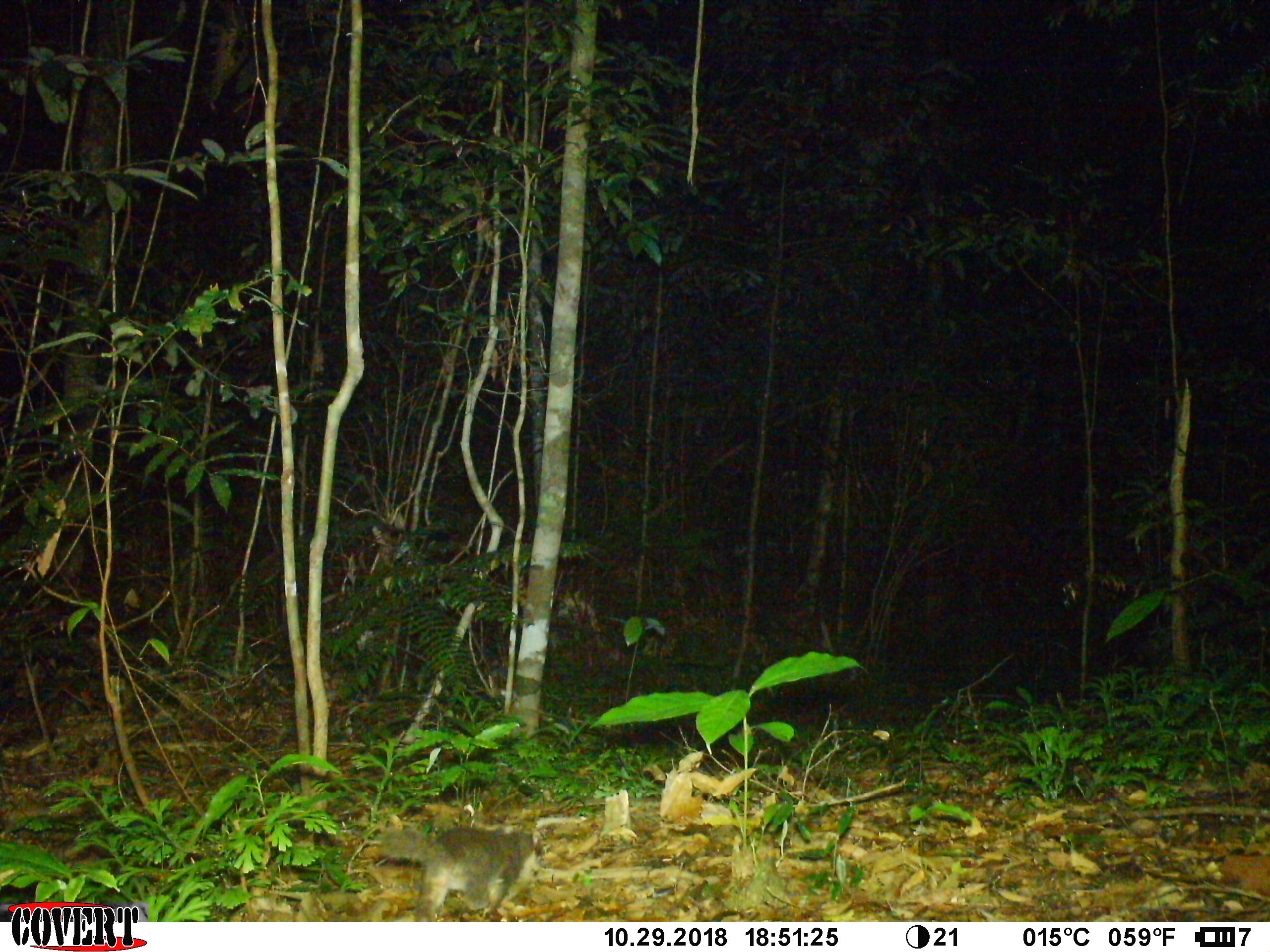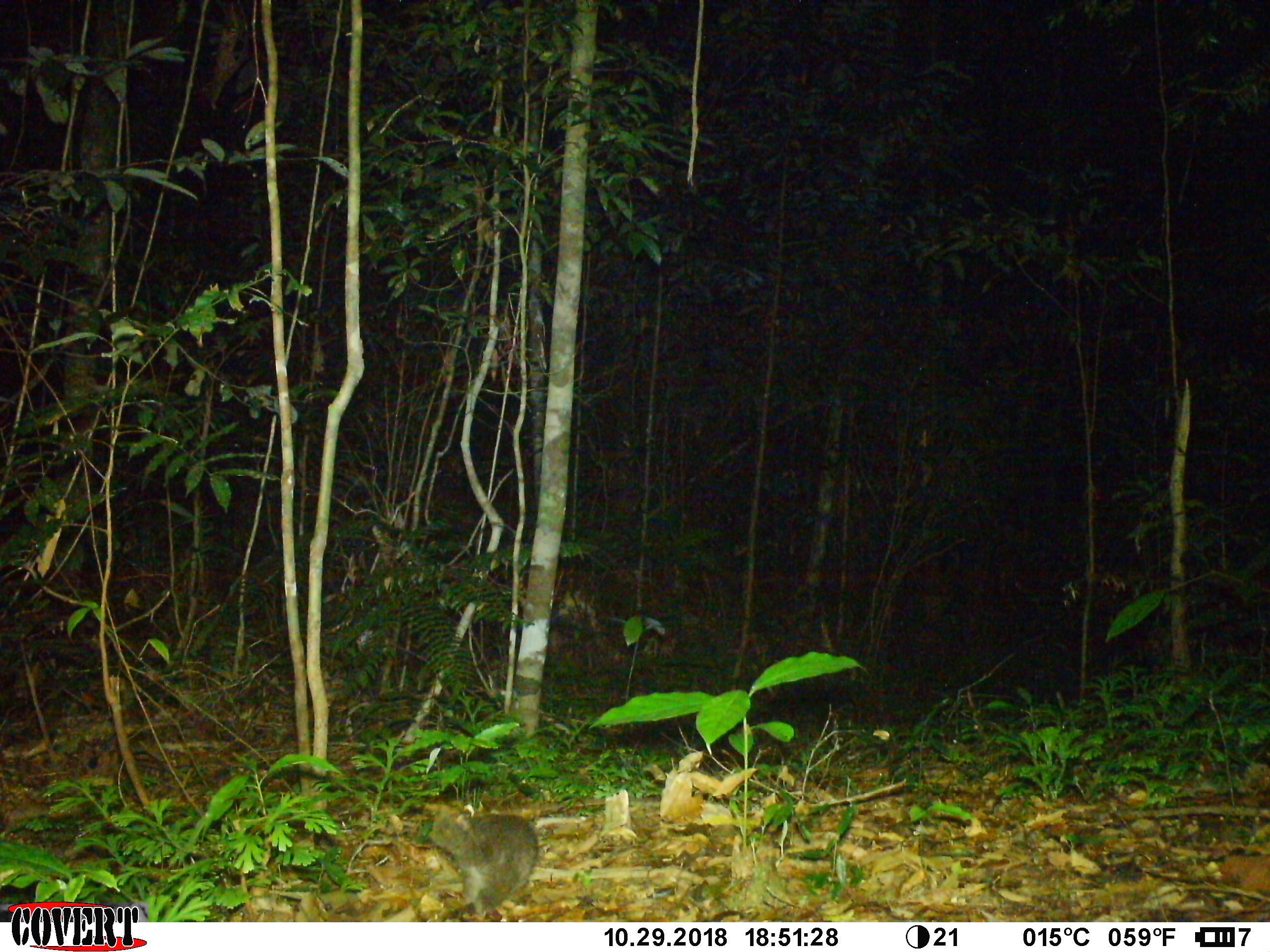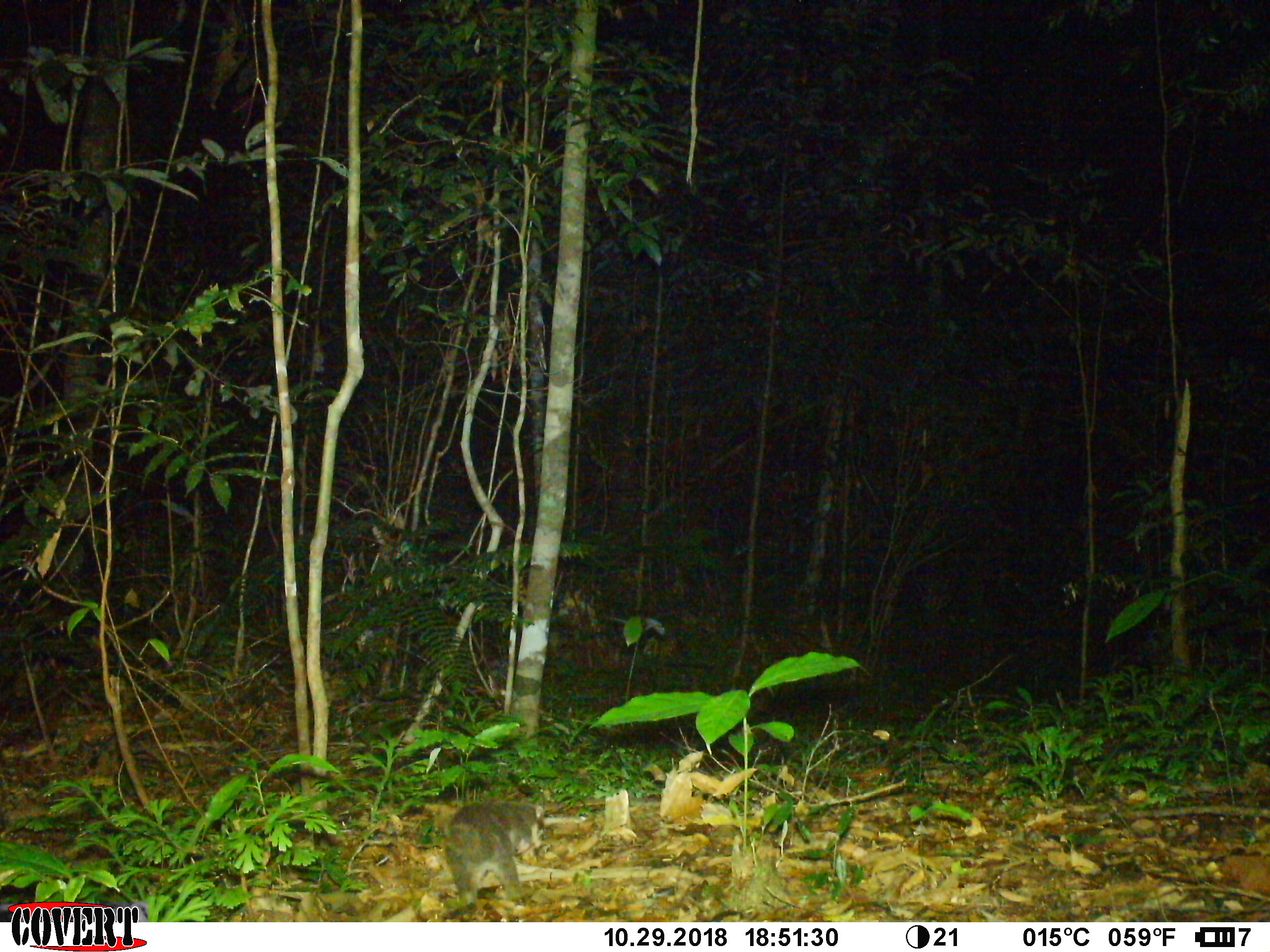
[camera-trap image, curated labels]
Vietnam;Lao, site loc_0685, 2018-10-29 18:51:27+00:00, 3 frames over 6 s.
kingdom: Animalia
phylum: Chordata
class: Mammalia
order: Carnivora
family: Mustelidae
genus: Melogale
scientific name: Melogale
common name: ferret badger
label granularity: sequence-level